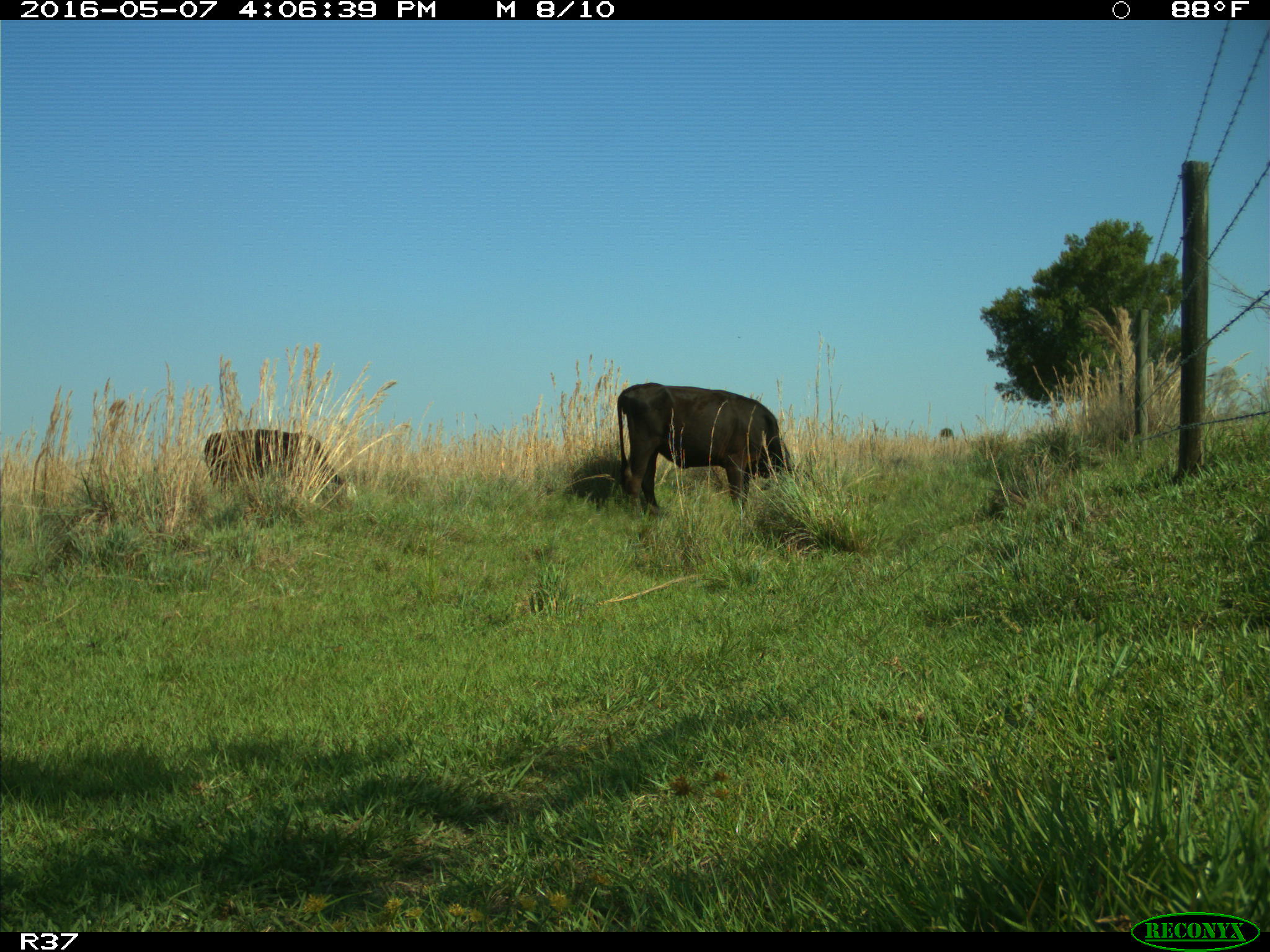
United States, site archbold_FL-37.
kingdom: Animalia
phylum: Chordata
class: Mammalia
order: Artiodactyla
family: Bovidae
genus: Bos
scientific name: Bos taurus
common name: domestic cow